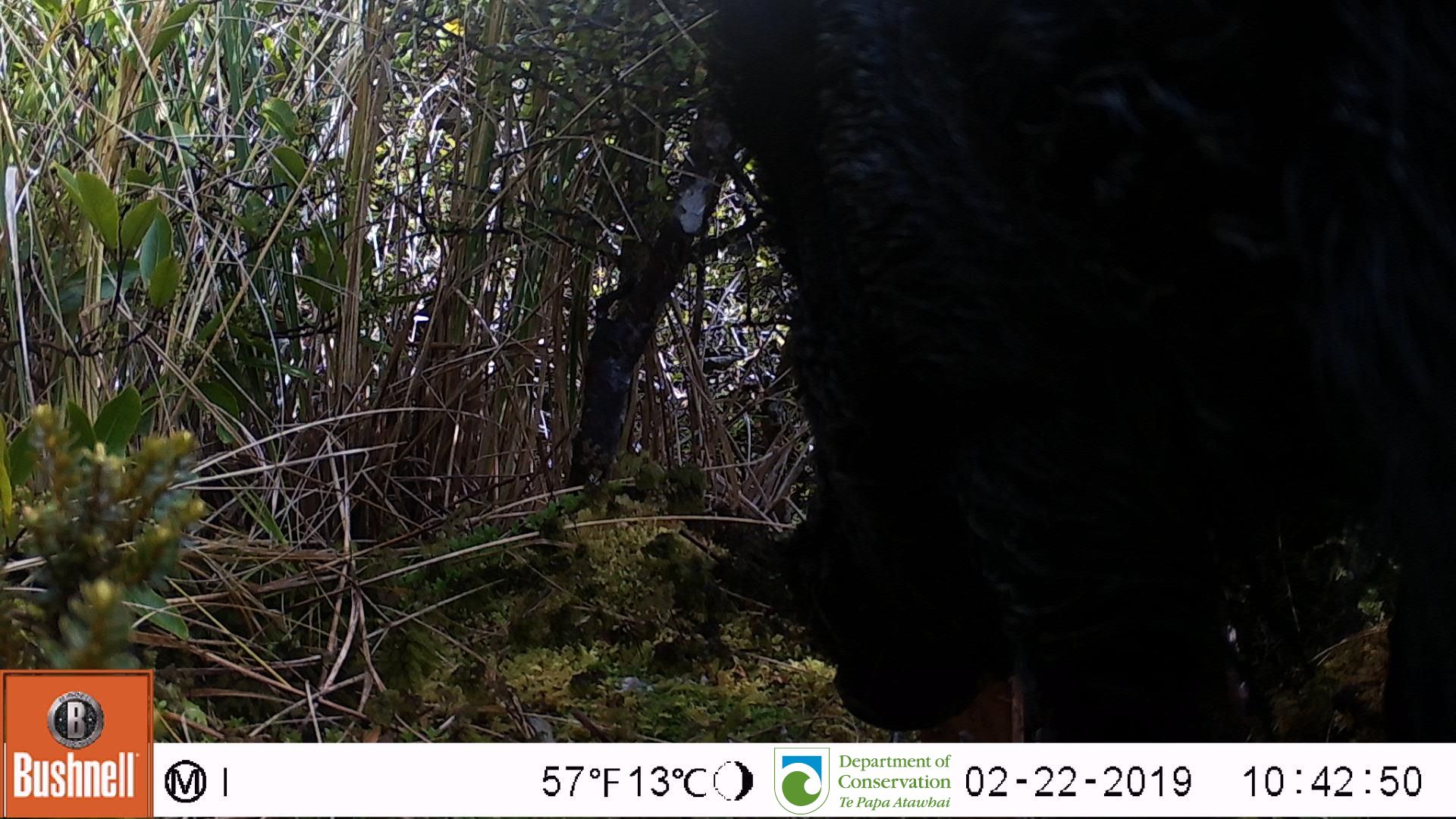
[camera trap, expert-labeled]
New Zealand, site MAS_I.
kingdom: Animalia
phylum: Chordata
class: Mammalia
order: Artiodactyla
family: Suidae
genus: Sus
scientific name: Sus scrofa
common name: pig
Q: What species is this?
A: Pig (Sus scrofa).